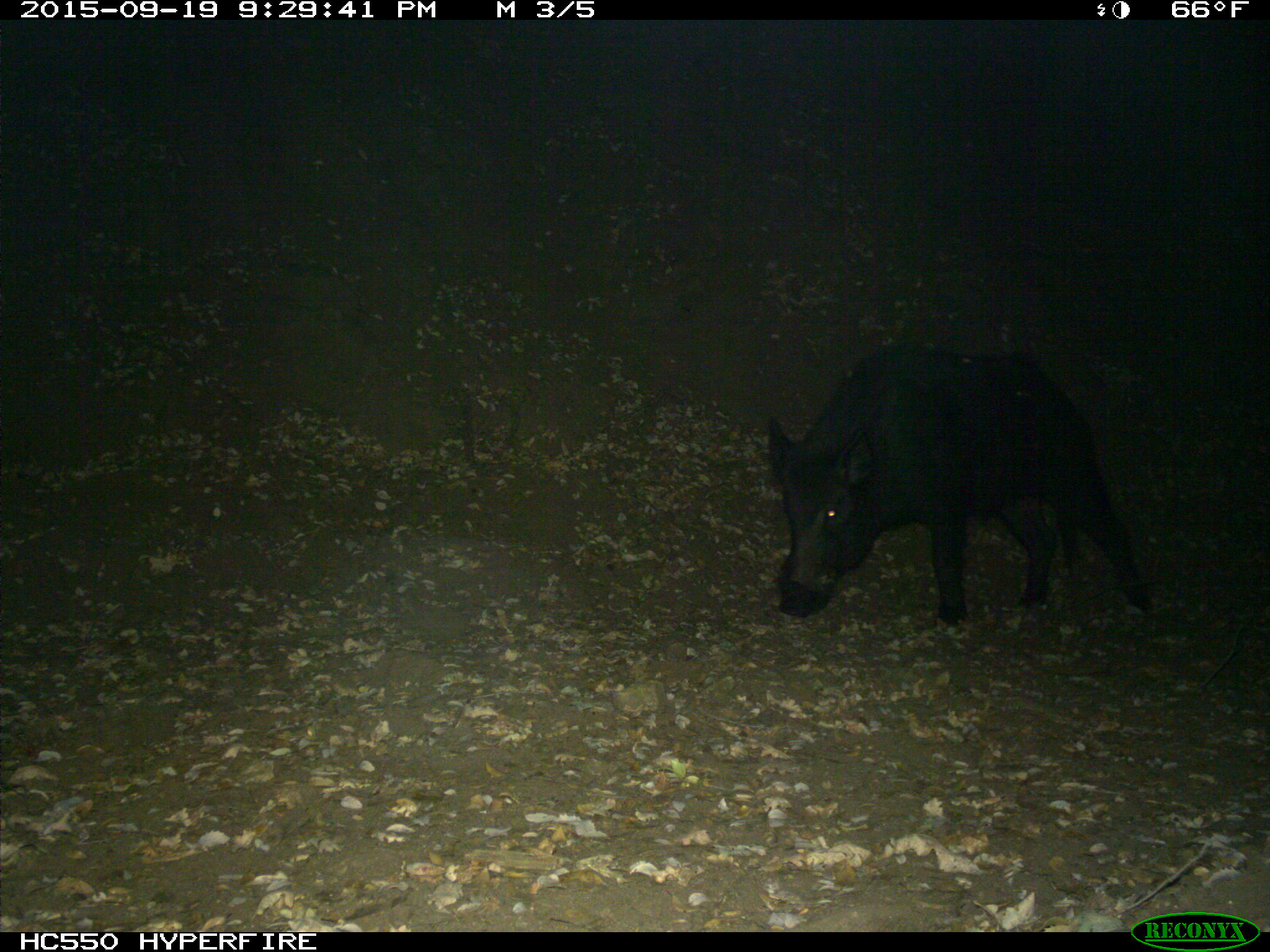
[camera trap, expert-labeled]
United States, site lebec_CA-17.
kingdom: Animalia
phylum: Chordata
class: Mammalia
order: Artiodactyla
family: Suidae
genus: Sus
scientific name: Sus scrofa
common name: wild boar